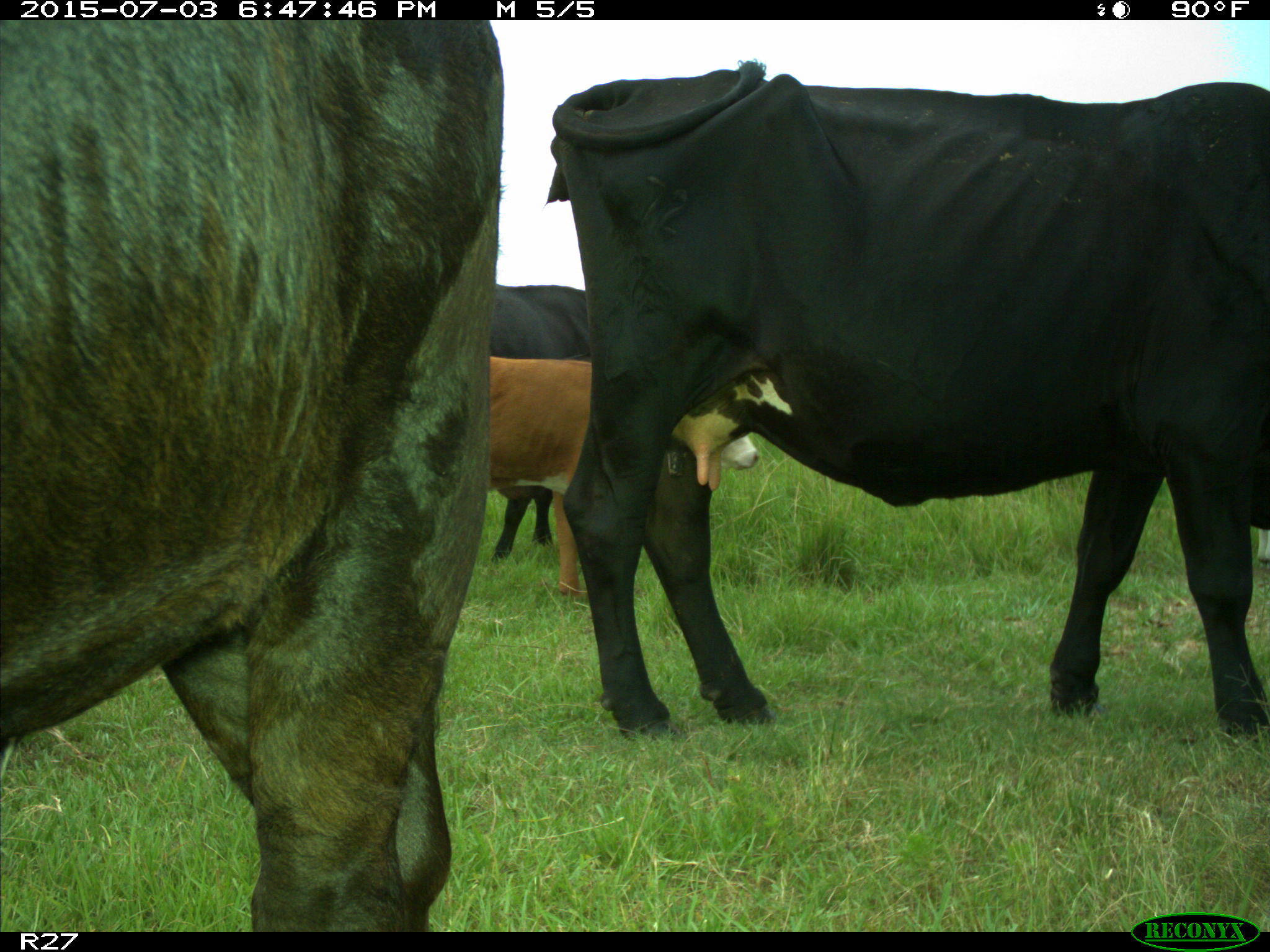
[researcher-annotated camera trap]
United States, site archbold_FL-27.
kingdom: Animalia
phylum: Chordata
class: Mammalia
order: Artiodactyla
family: Bovidae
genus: Bos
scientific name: Bos taurus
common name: domestic cow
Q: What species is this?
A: Bos taurus (domestic cow).